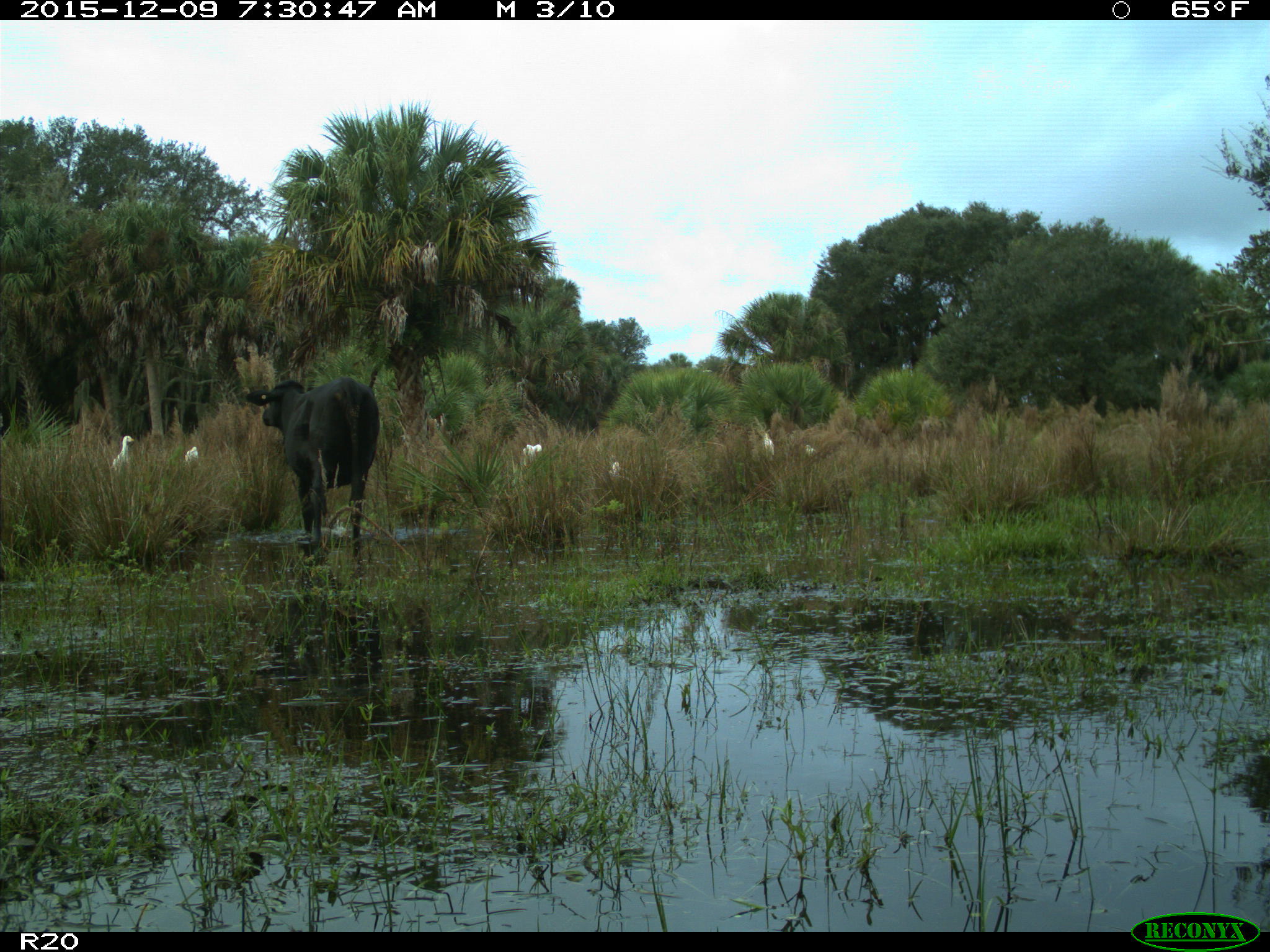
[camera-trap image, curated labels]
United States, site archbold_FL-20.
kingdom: Animalia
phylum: Chordata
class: Mammalia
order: Artiodactyla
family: Bovidae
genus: Bos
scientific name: Bos taurus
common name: domestic cow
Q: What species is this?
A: Bos taurus (domestic cow).